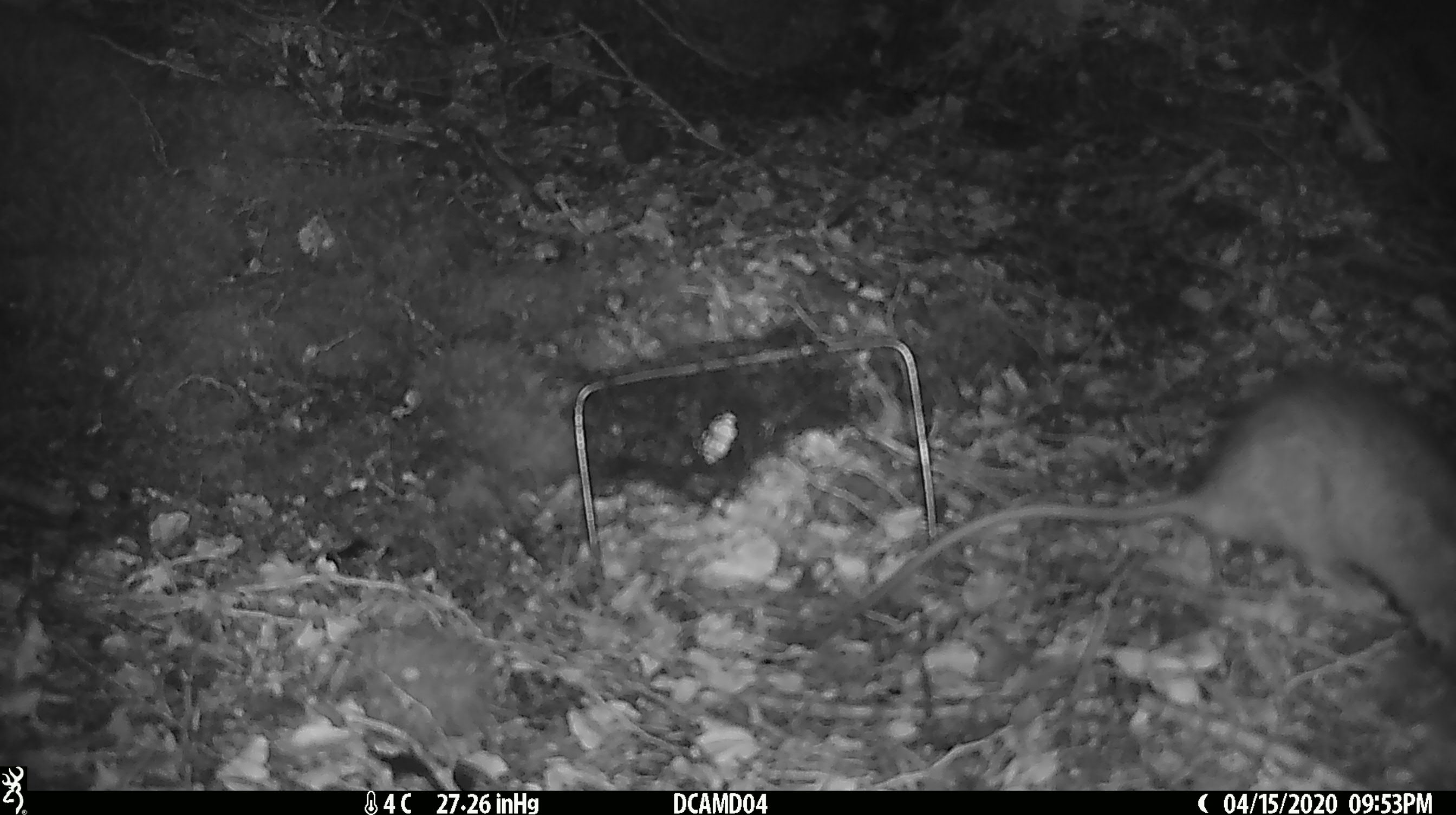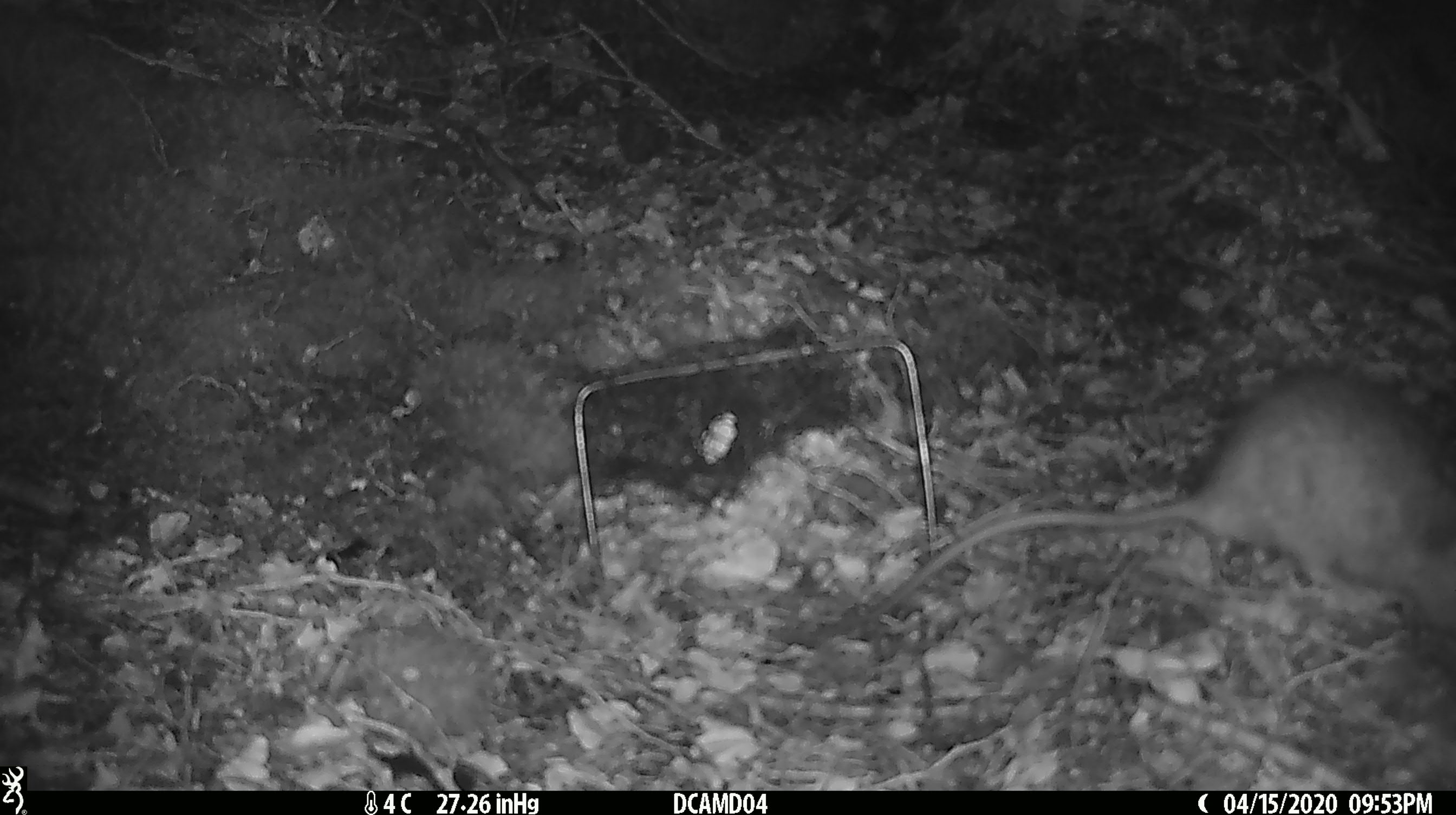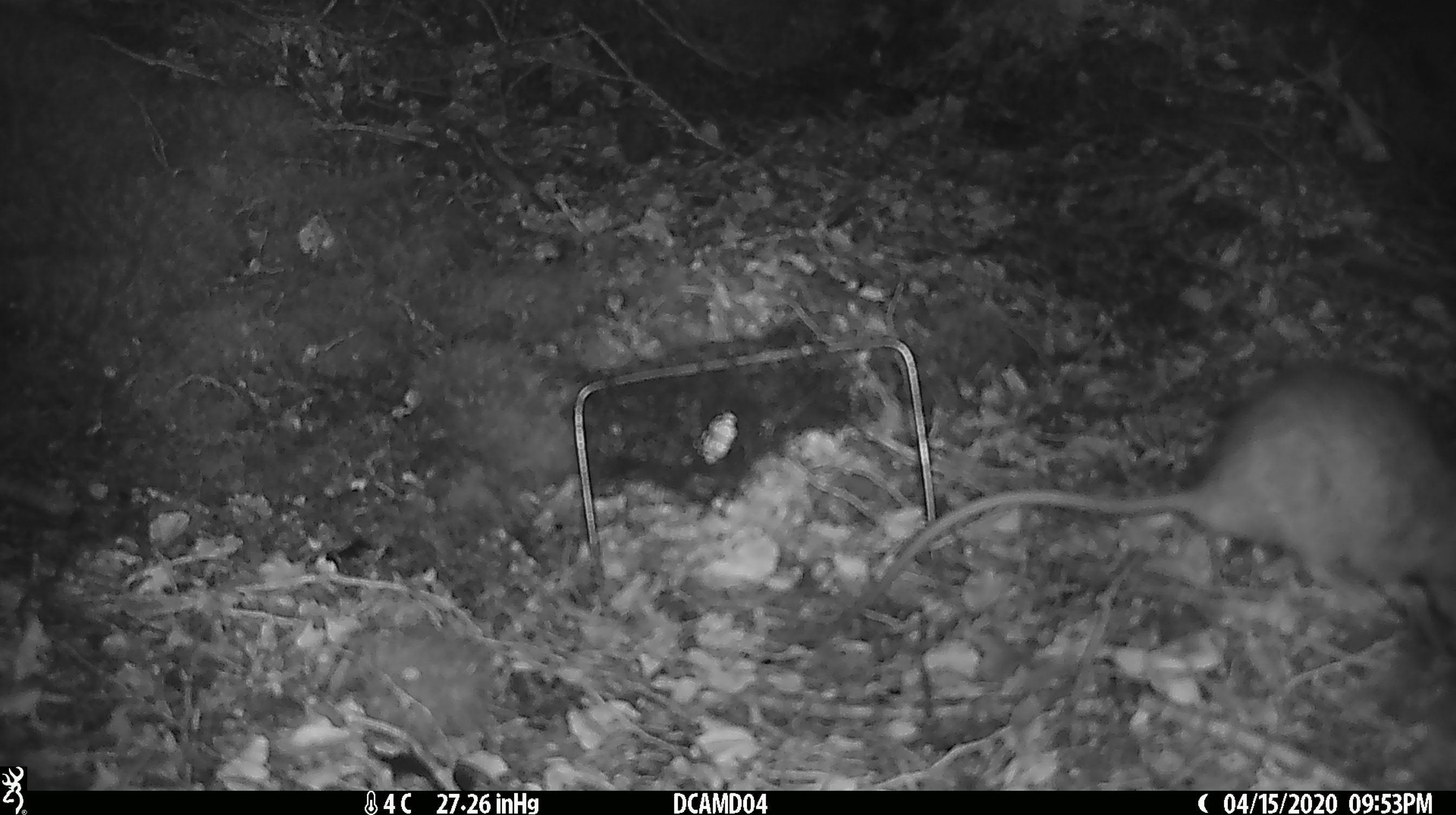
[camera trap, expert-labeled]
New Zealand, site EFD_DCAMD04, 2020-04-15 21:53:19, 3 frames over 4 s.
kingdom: Animalia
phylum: Chordata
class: Mammalia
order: Rodentia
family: Muridae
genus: Rattus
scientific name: Rattus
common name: rat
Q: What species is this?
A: Rat (Rattus).